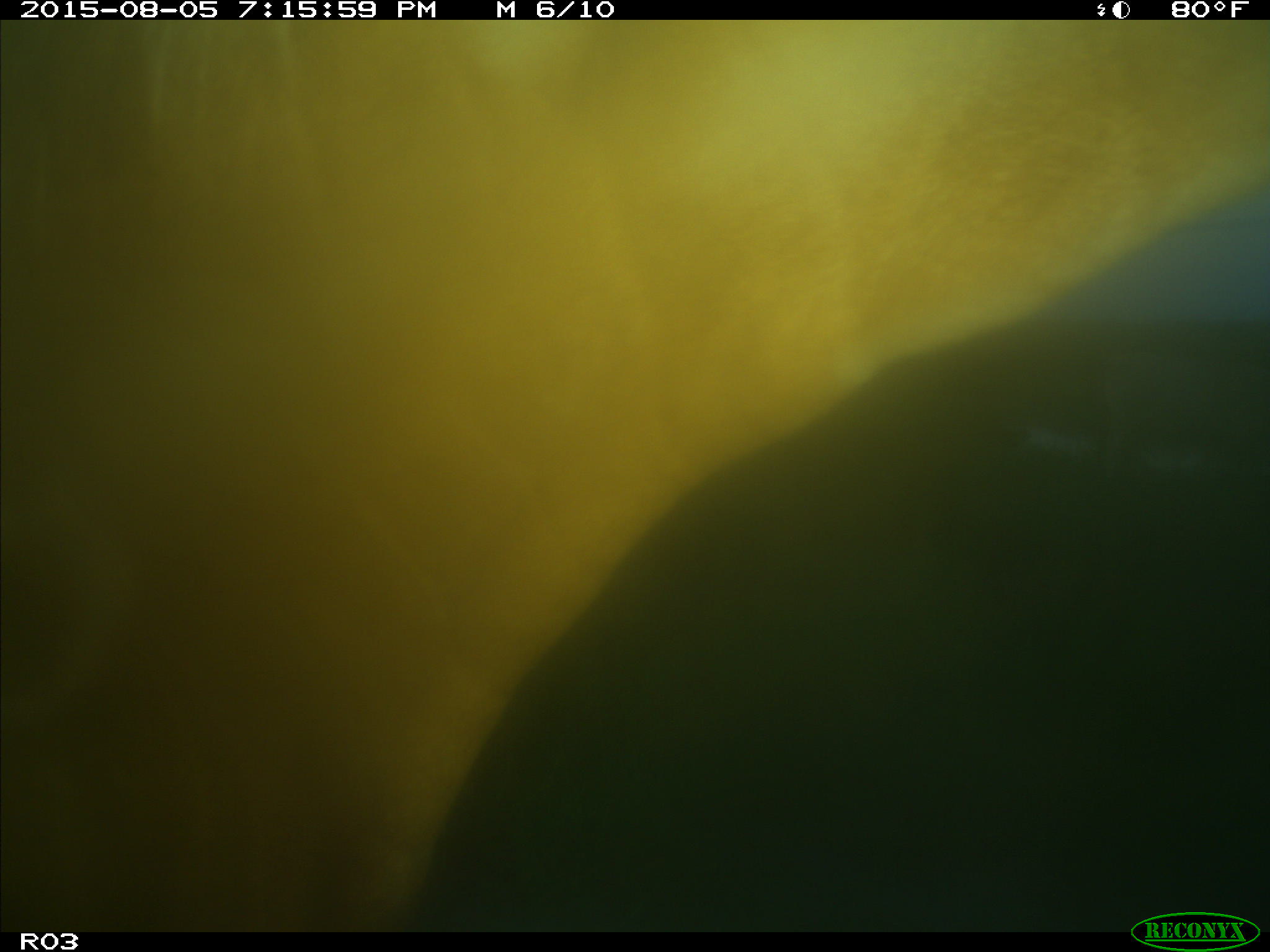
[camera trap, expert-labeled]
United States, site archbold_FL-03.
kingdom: Animalia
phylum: Chordata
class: Mammalia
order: Artiodactyla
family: Bovidae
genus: Bos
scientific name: Bos taurus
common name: domestic cow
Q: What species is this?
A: Bos taurus (domestic cow).